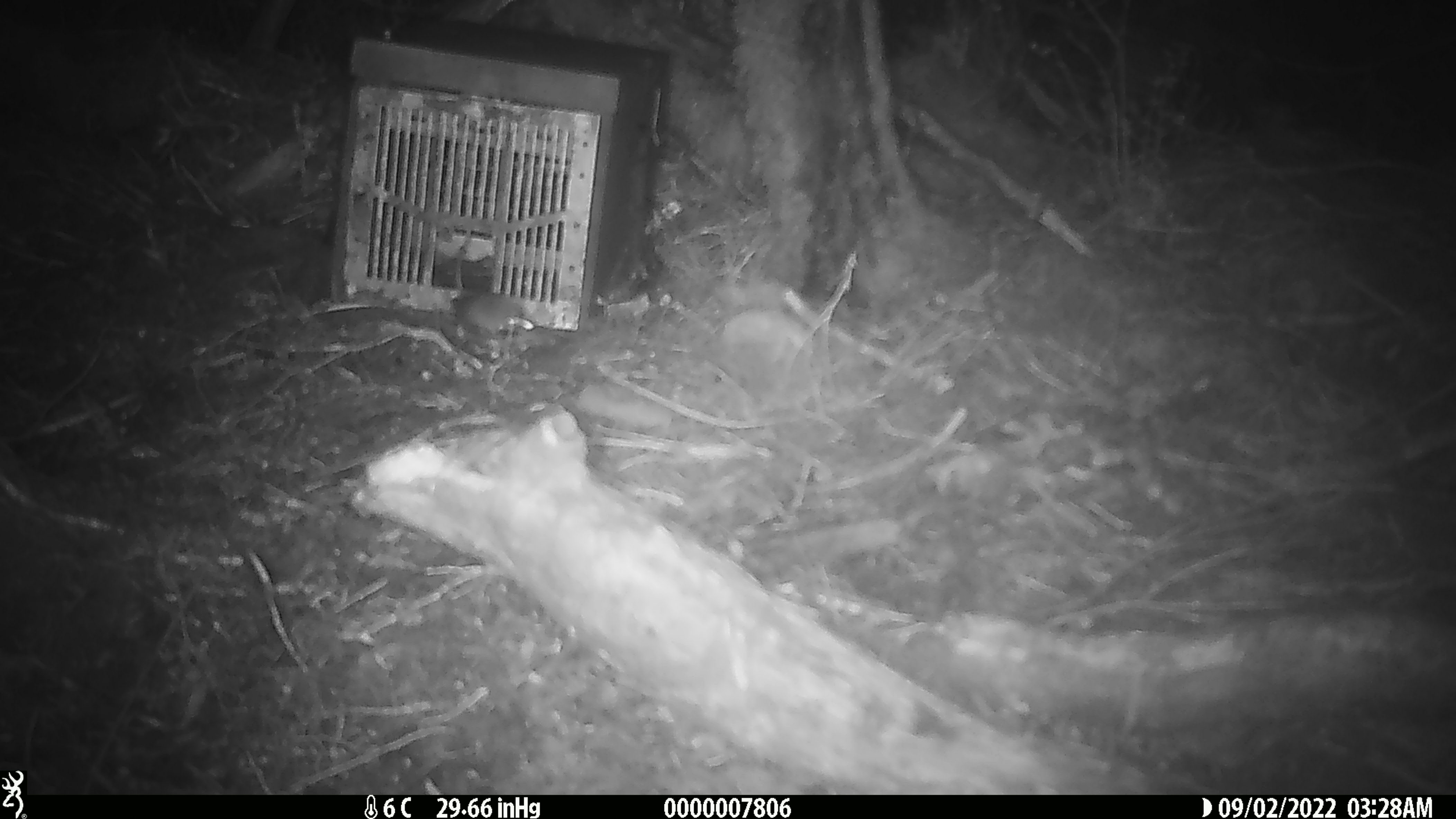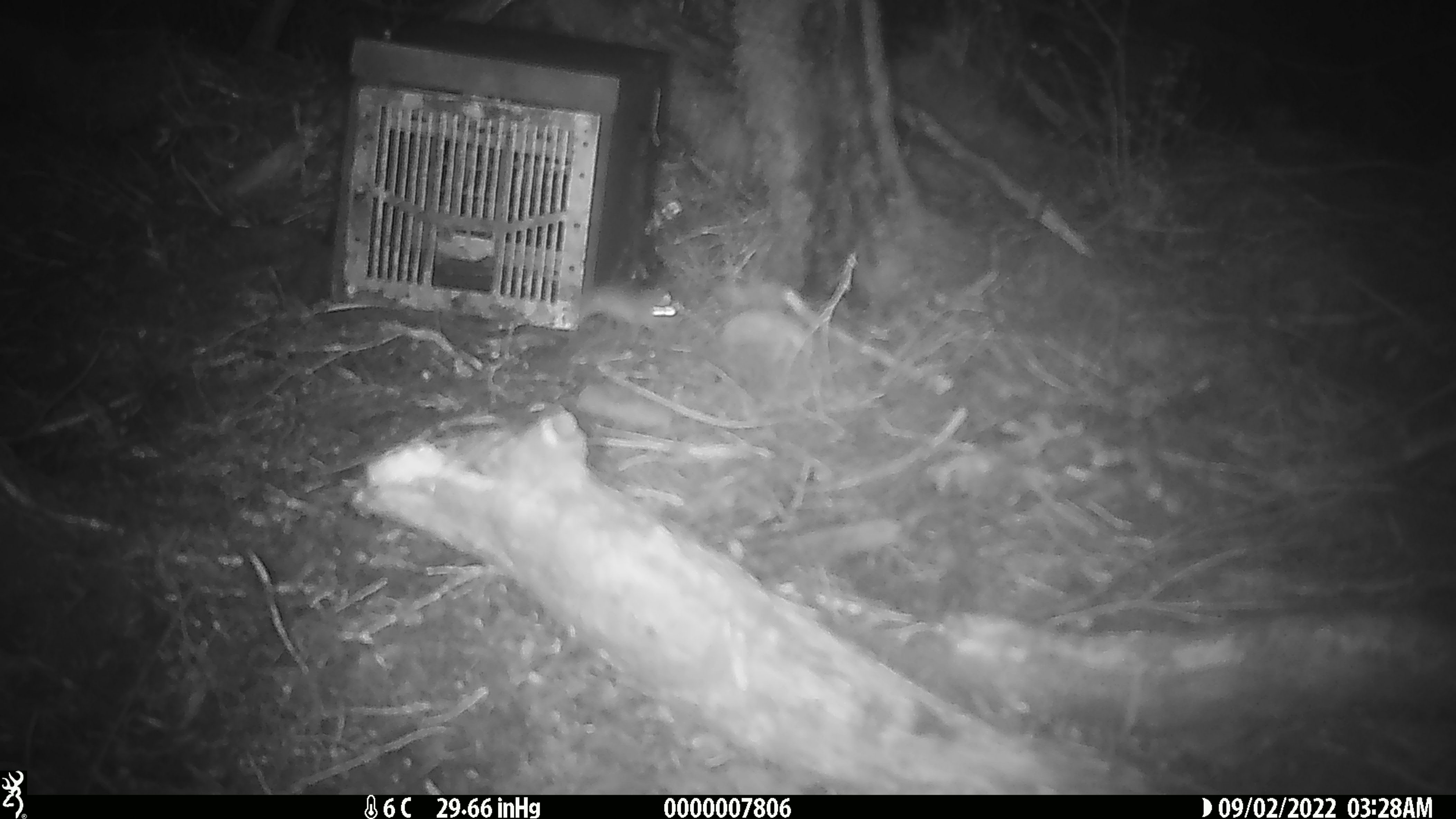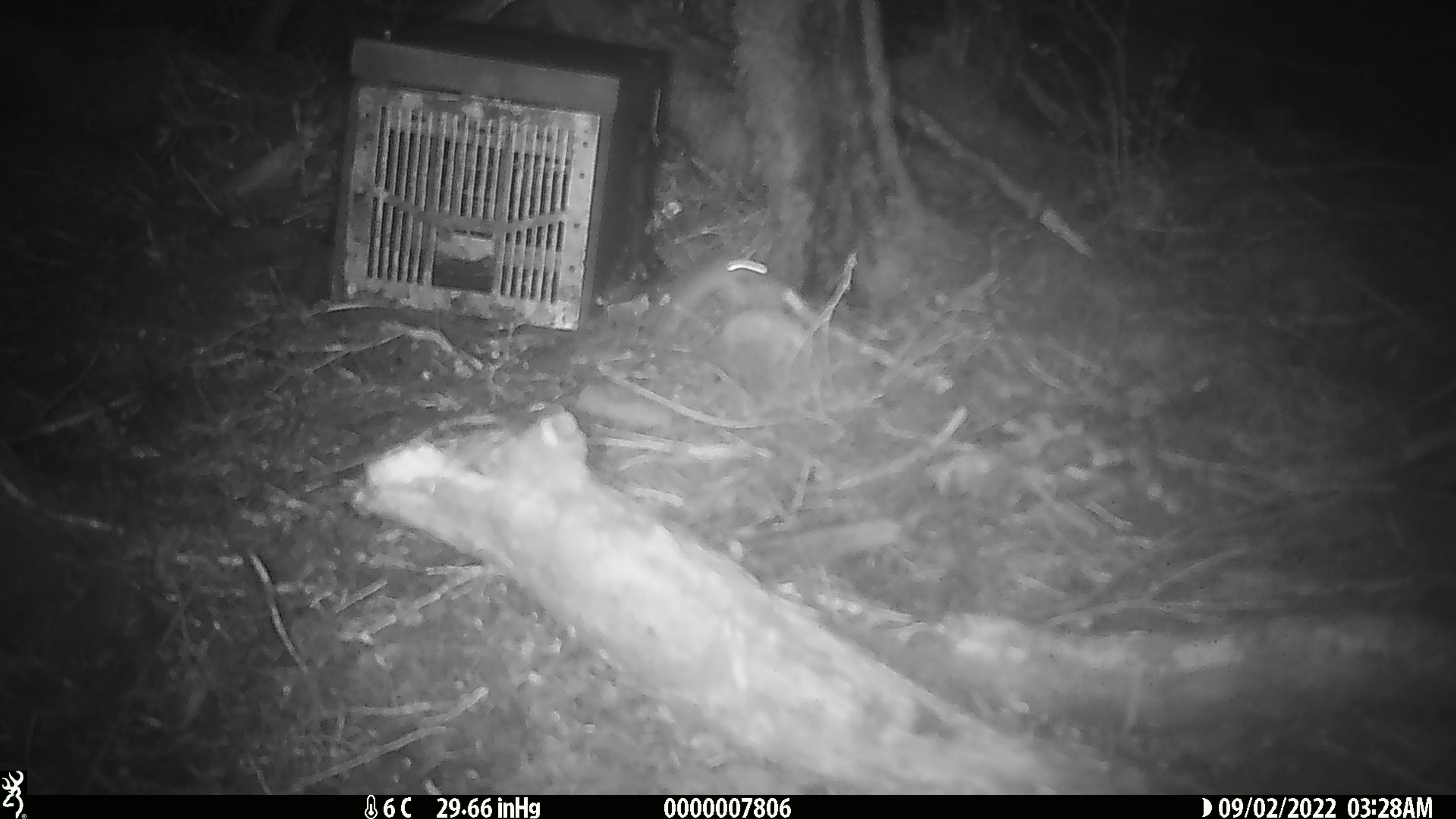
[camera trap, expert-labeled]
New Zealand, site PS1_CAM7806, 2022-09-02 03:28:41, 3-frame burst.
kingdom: Animalia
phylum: Chordata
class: Mammalia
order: Rodentia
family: Muridae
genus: Mus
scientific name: Mus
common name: mouse